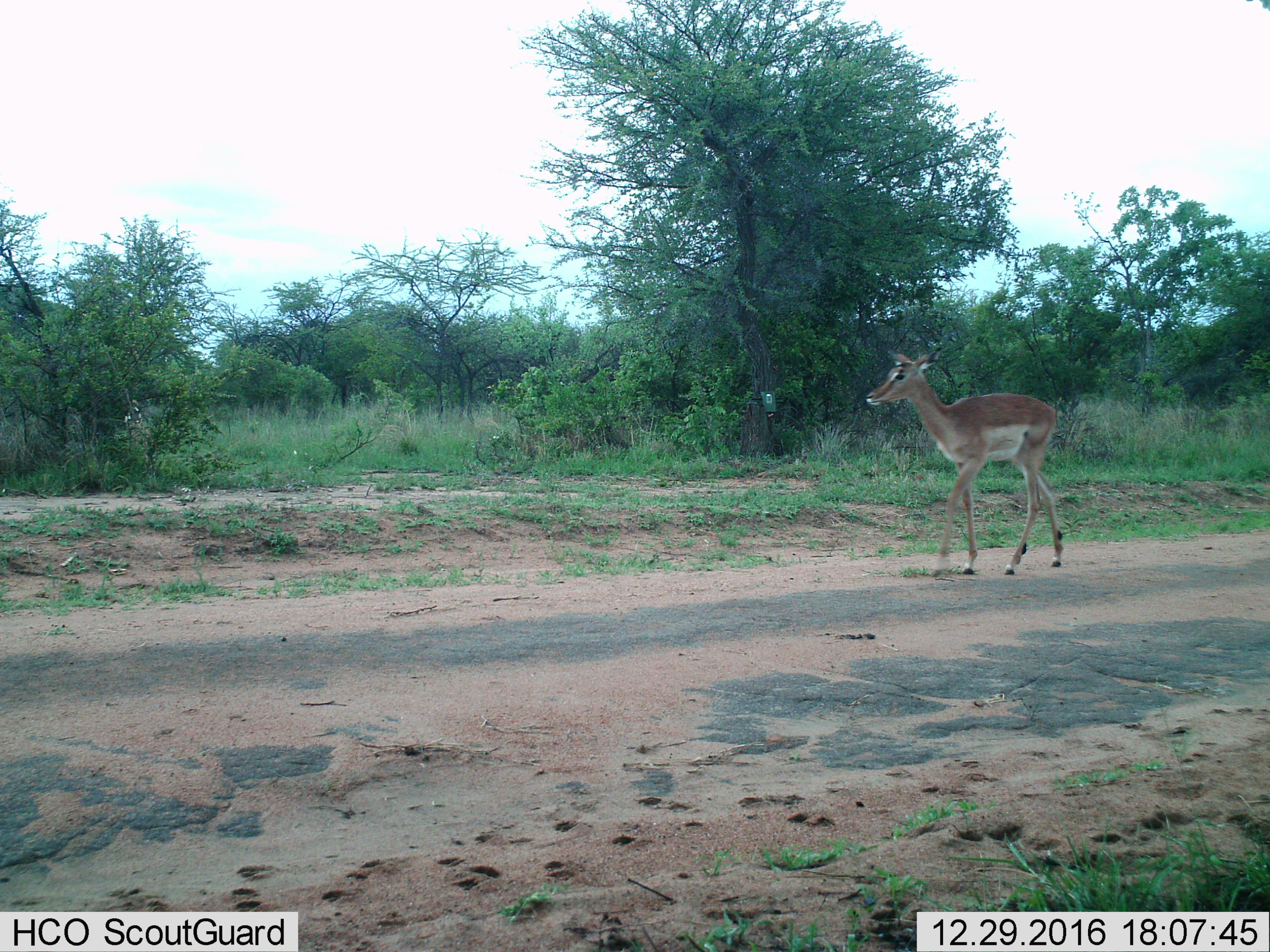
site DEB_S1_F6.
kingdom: Animalia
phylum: Chordata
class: Mammalia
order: Artiodactyla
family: Bovidae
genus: Aepyceros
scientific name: Aepyceros melampus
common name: impala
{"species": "impala (Aepyceros melampus)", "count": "1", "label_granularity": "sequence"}